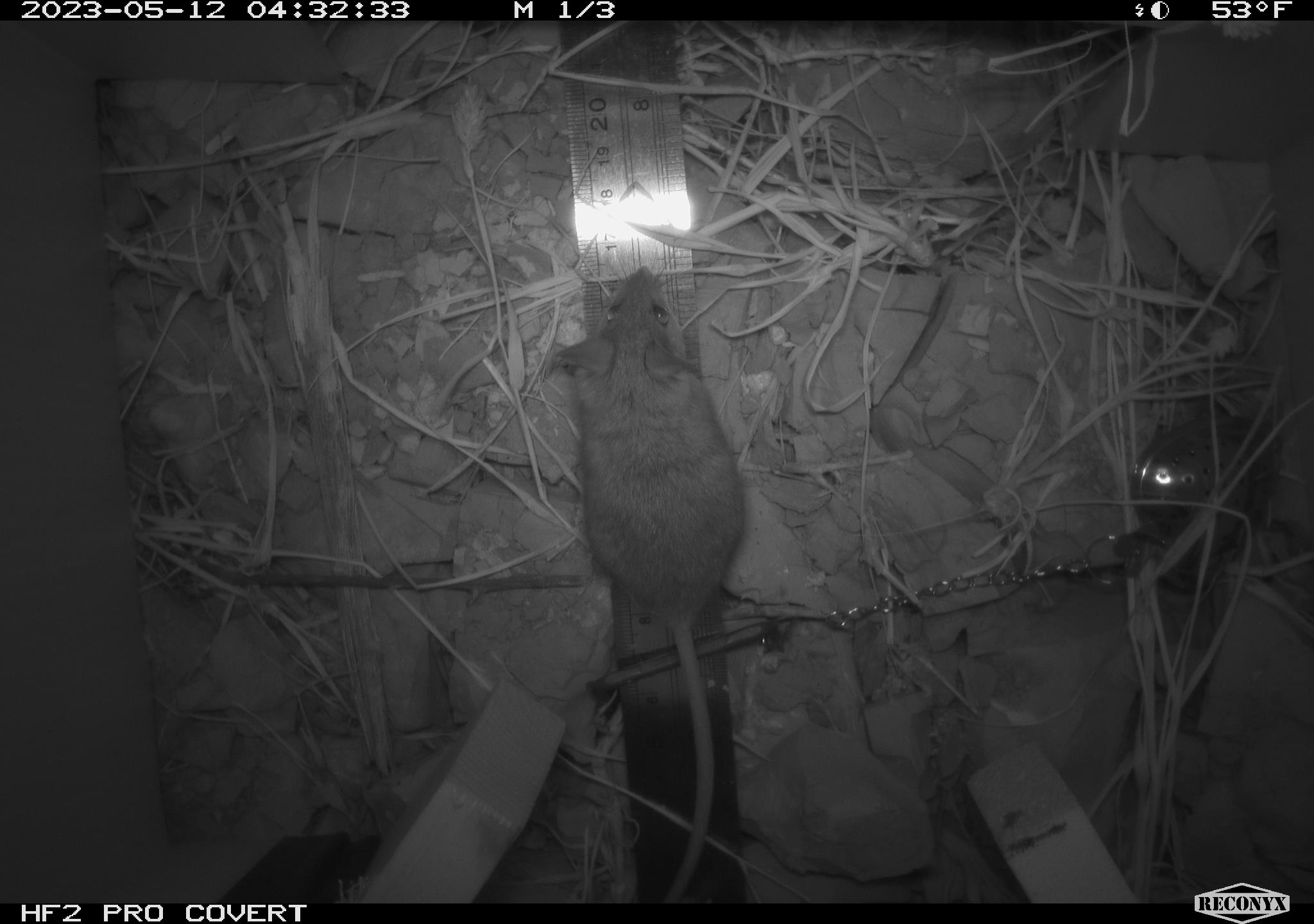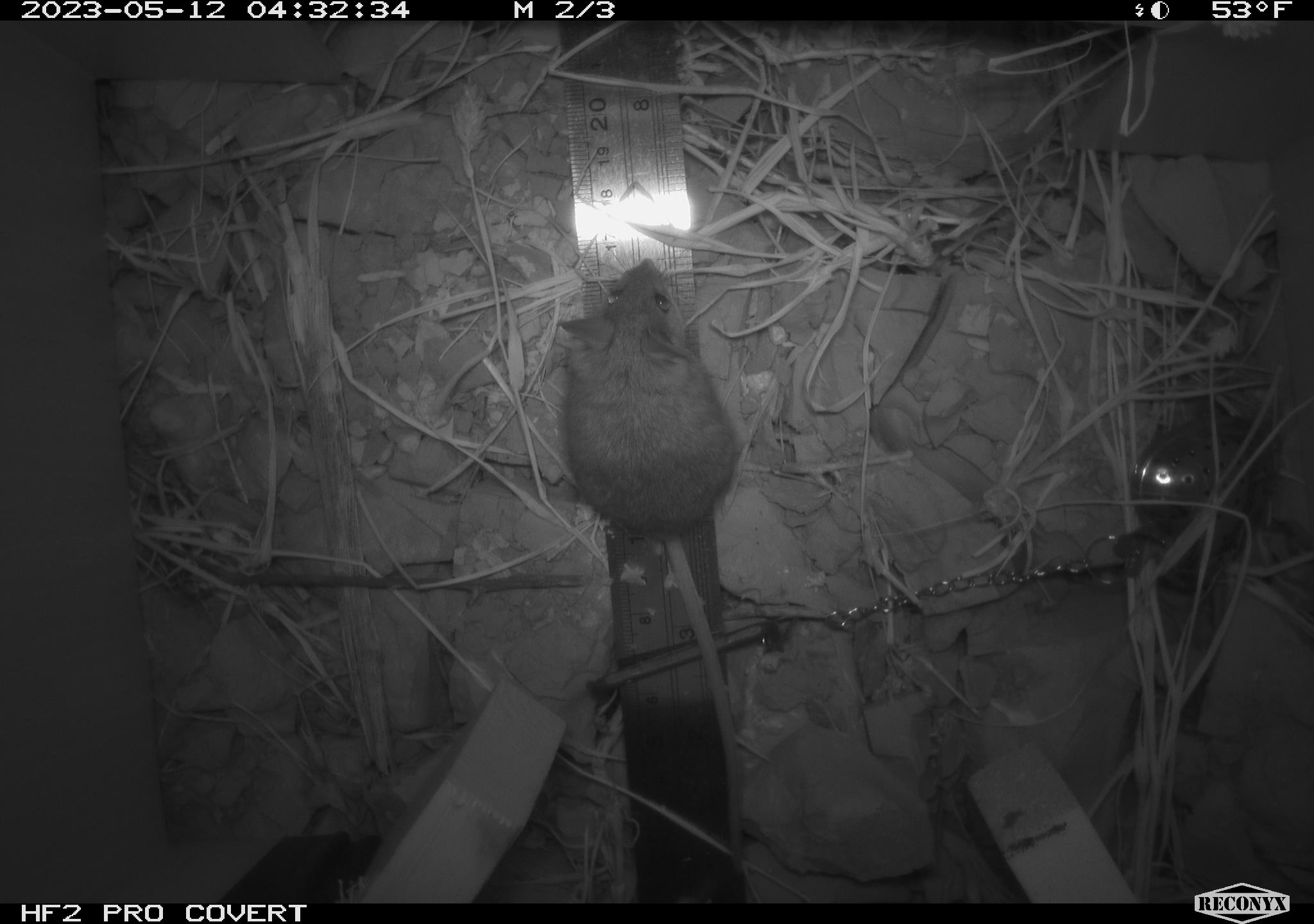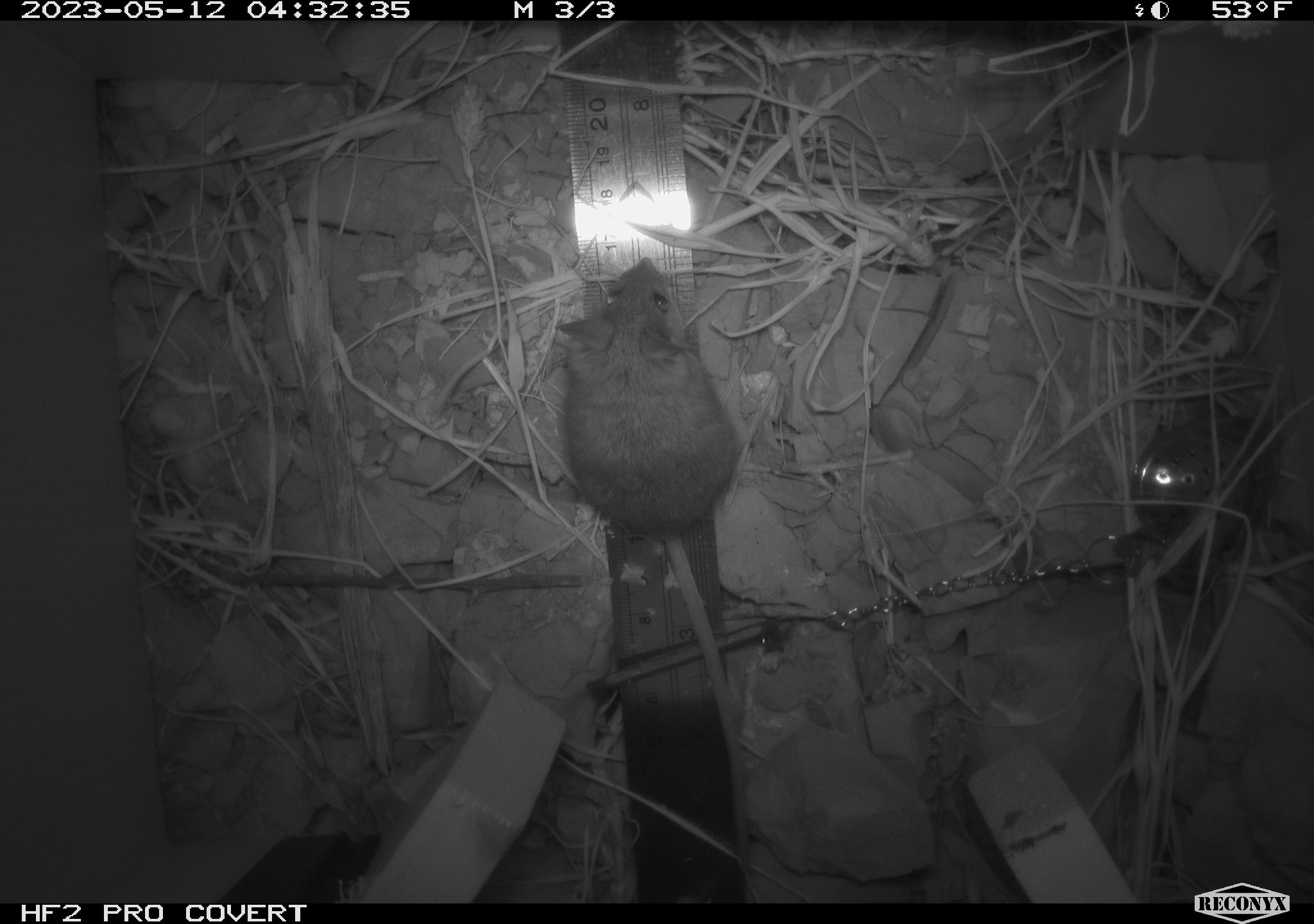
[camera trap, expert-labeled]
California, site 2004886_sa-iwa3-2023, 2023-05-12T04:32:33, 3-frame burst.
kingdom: Animalia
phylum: Chordata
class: Mammalia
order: Rodentia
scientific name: Rodentia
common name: mouse species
Mouse species (Rodentia).